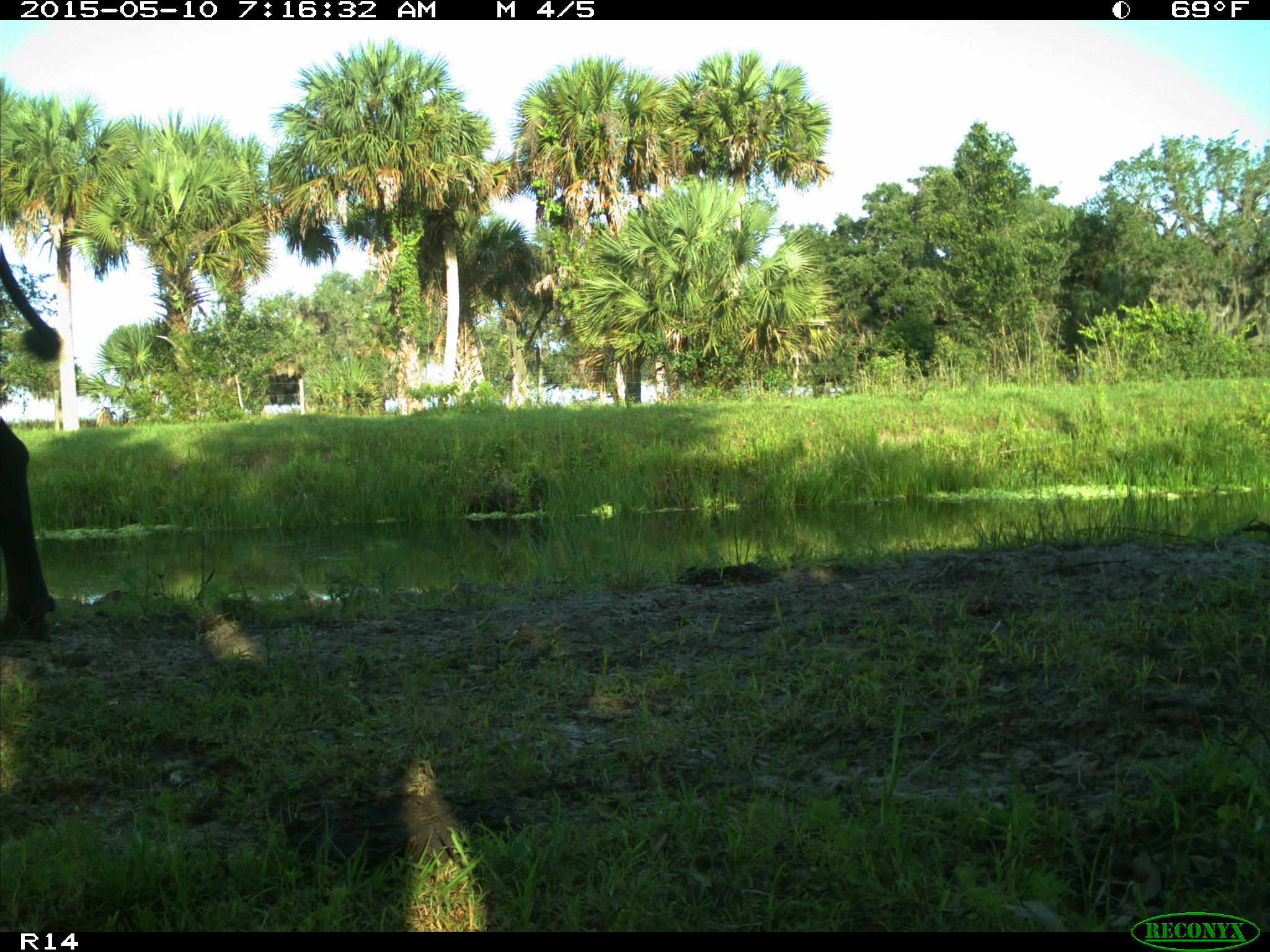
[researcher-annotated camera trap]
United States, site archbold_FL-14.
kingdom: Animalia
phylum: Chordata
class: Mammalia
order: Artiodactyla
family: Bovidae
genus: Bos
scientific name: Bos taurus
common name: domestic cow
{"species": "Bos taurus (domestic cow)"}